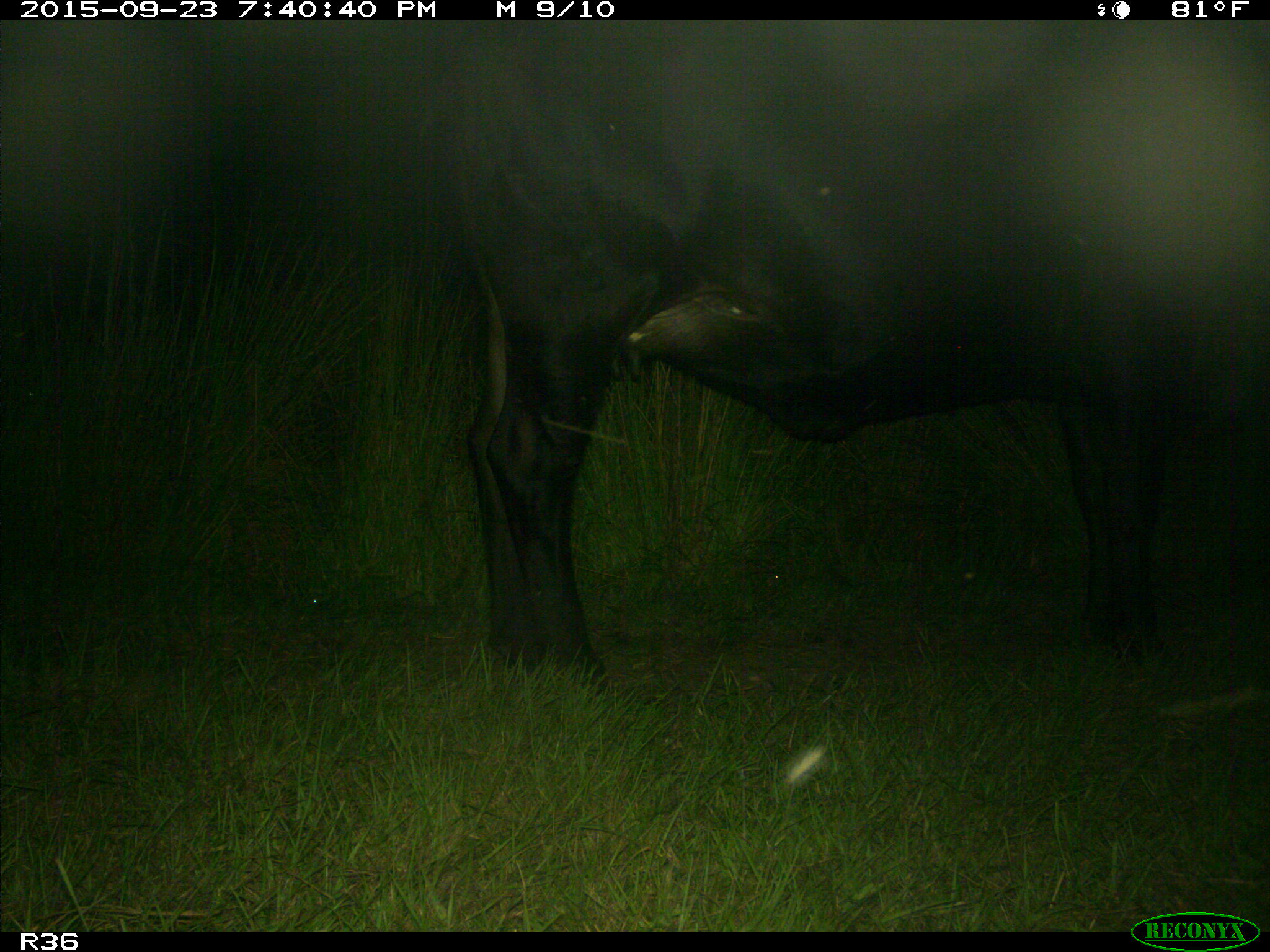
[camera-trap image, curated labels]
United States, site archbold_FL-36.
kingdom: Animalia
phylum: Chordata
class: Mammalia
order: Artiodactyla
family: Bovidae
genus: Bos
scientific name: Bos taurus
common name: domestic cow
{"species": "Bos taurus (domestic cow)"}